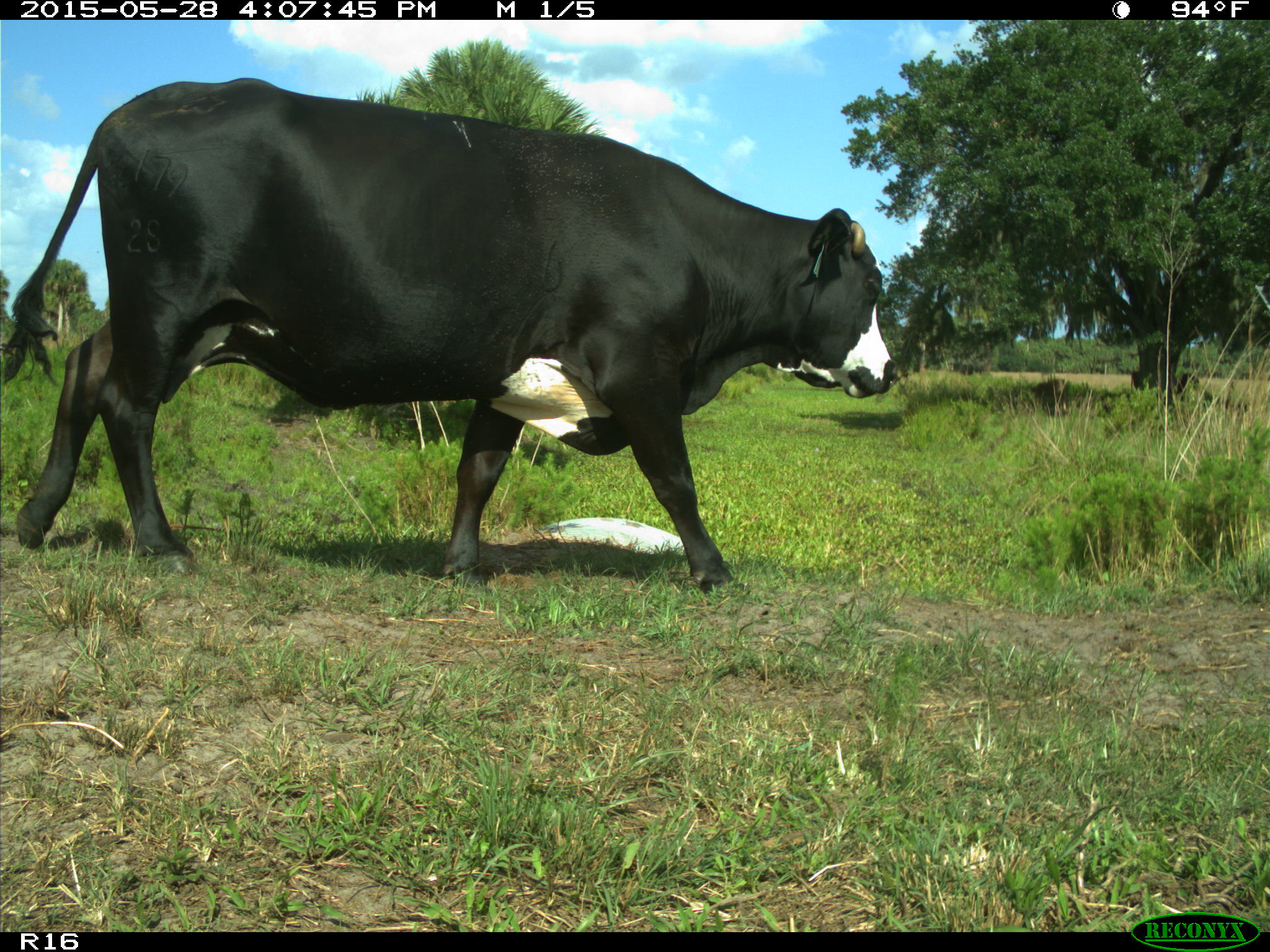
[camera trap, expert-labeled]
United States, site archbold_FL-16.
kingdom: Animalia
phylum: Chordata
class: Mammalia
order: Artiodactyla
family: Bovidae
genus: Bos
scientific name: Bos taurus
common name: domestic cow